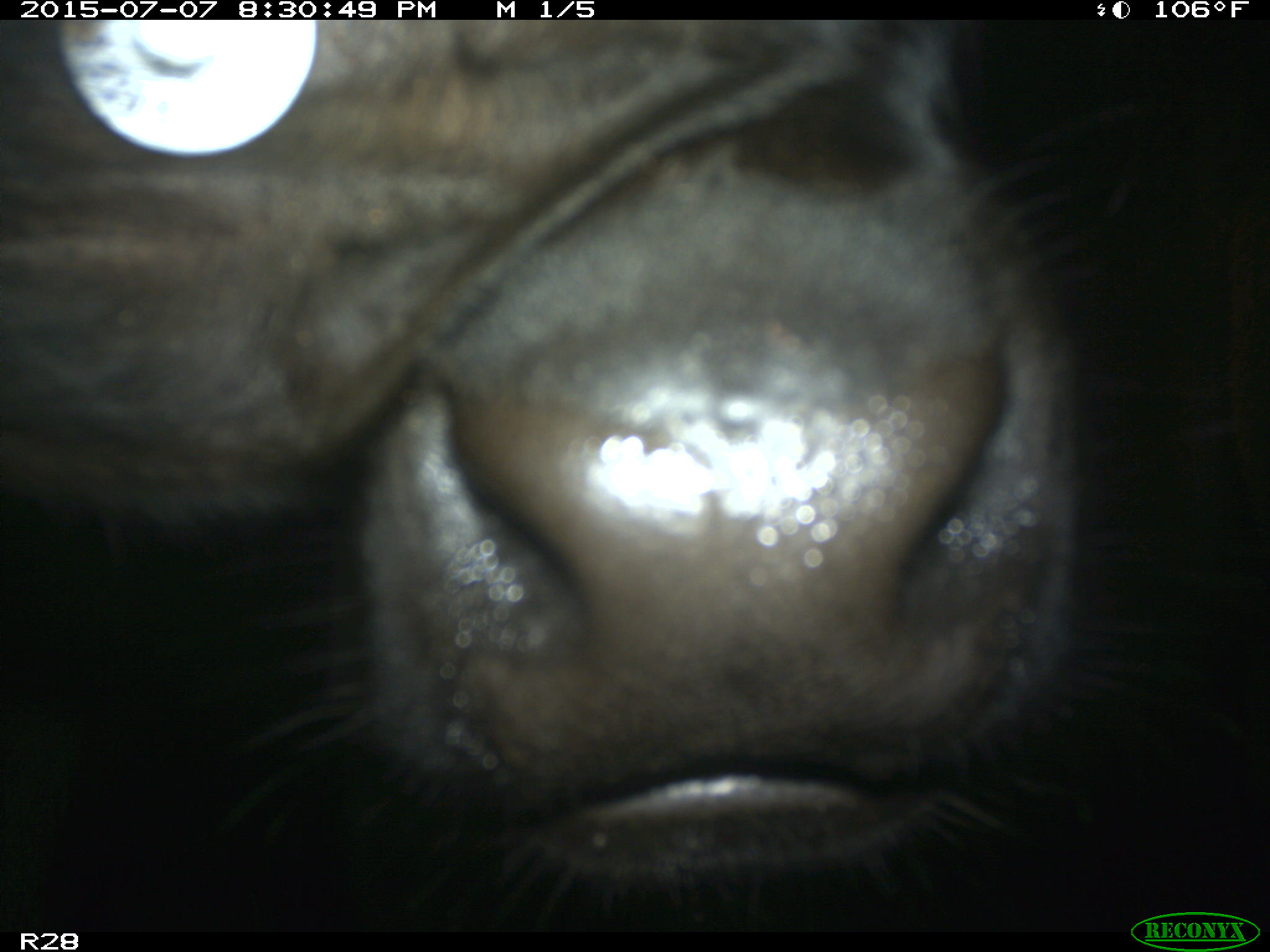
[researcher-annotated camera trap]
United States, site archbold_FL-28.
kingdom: Animalia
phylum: Chordata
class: Mammalia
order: Artiodactyla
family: Bovidae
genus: Bos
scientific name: Bos taurus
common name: domestic cow